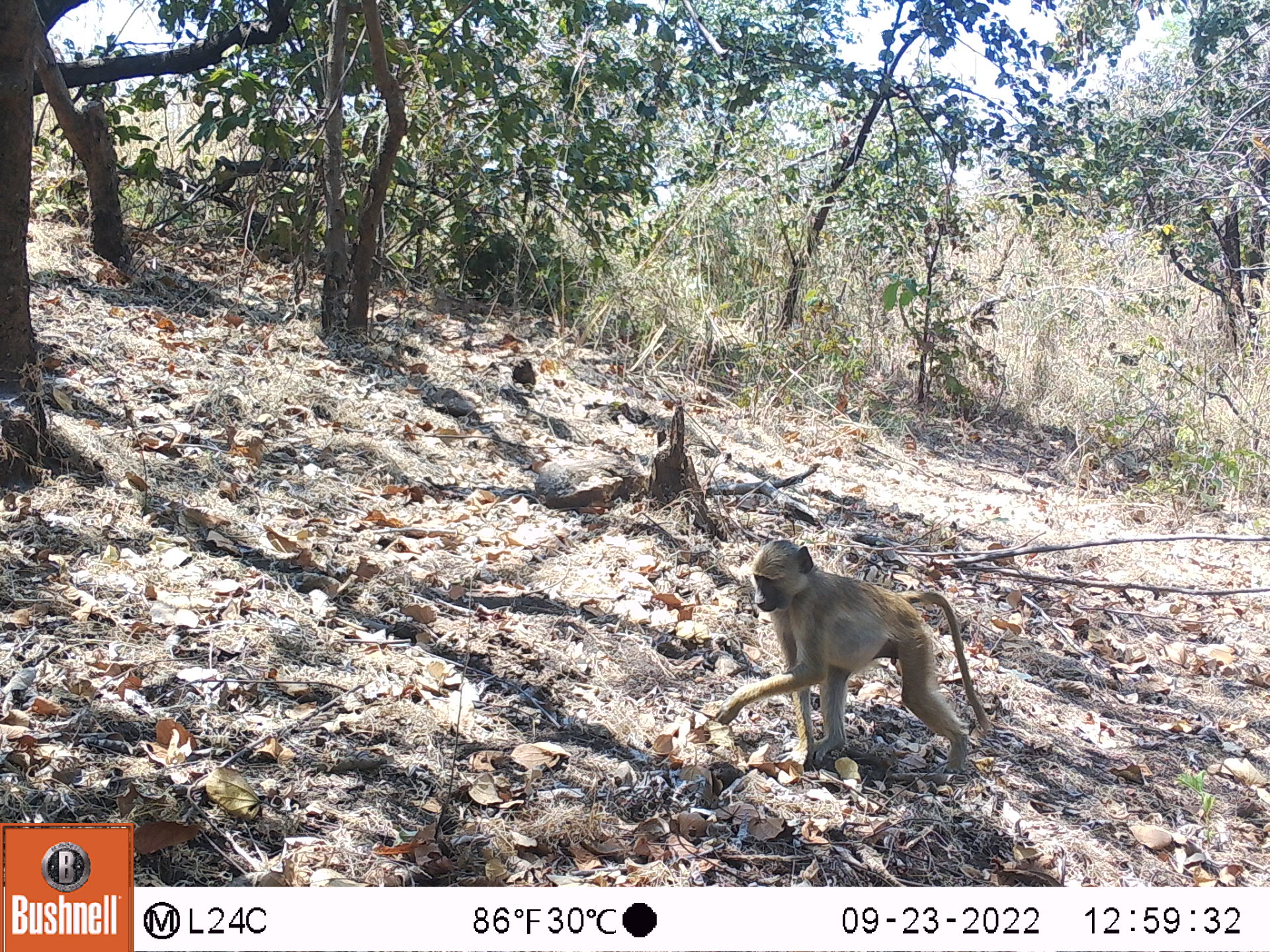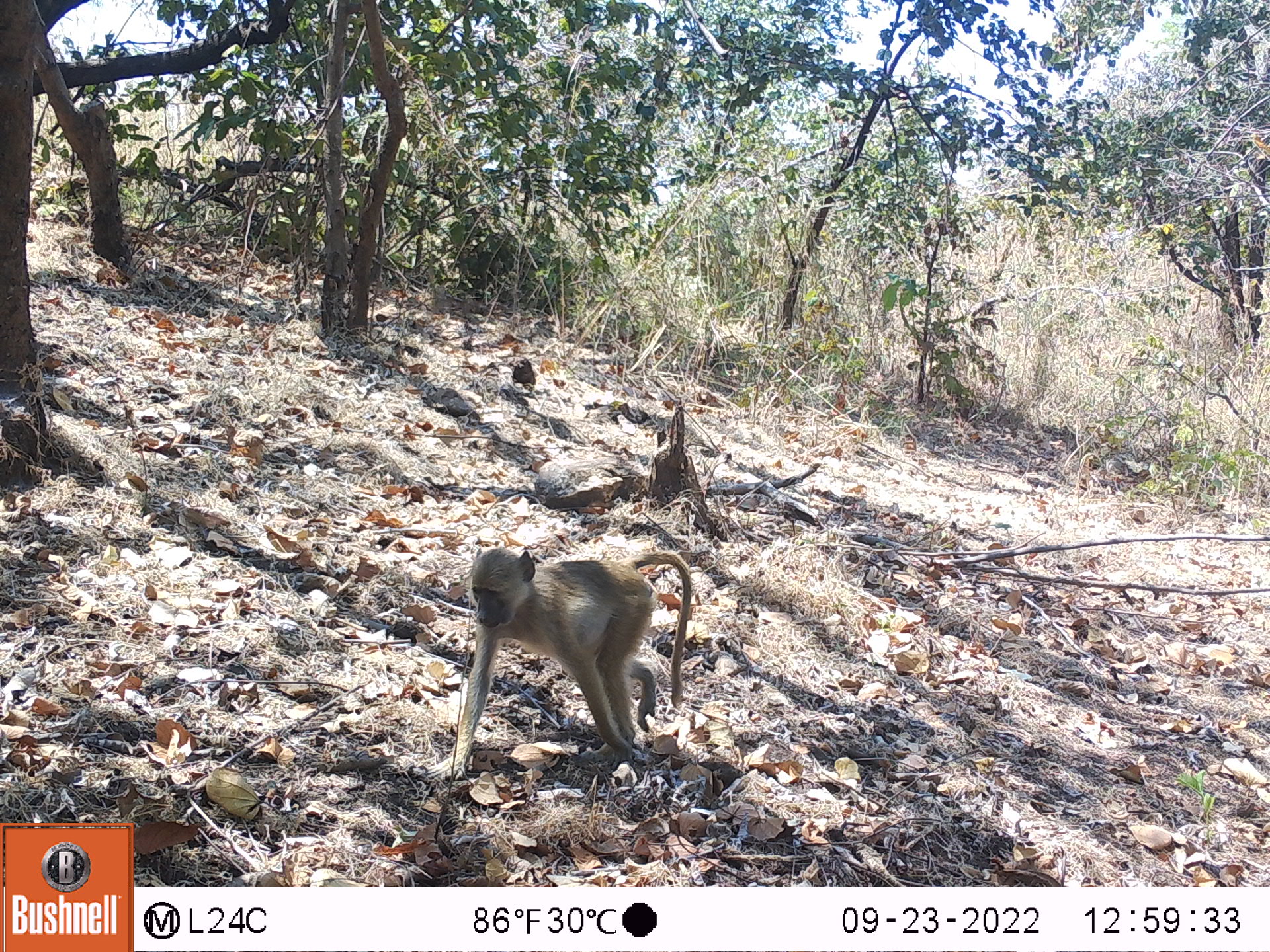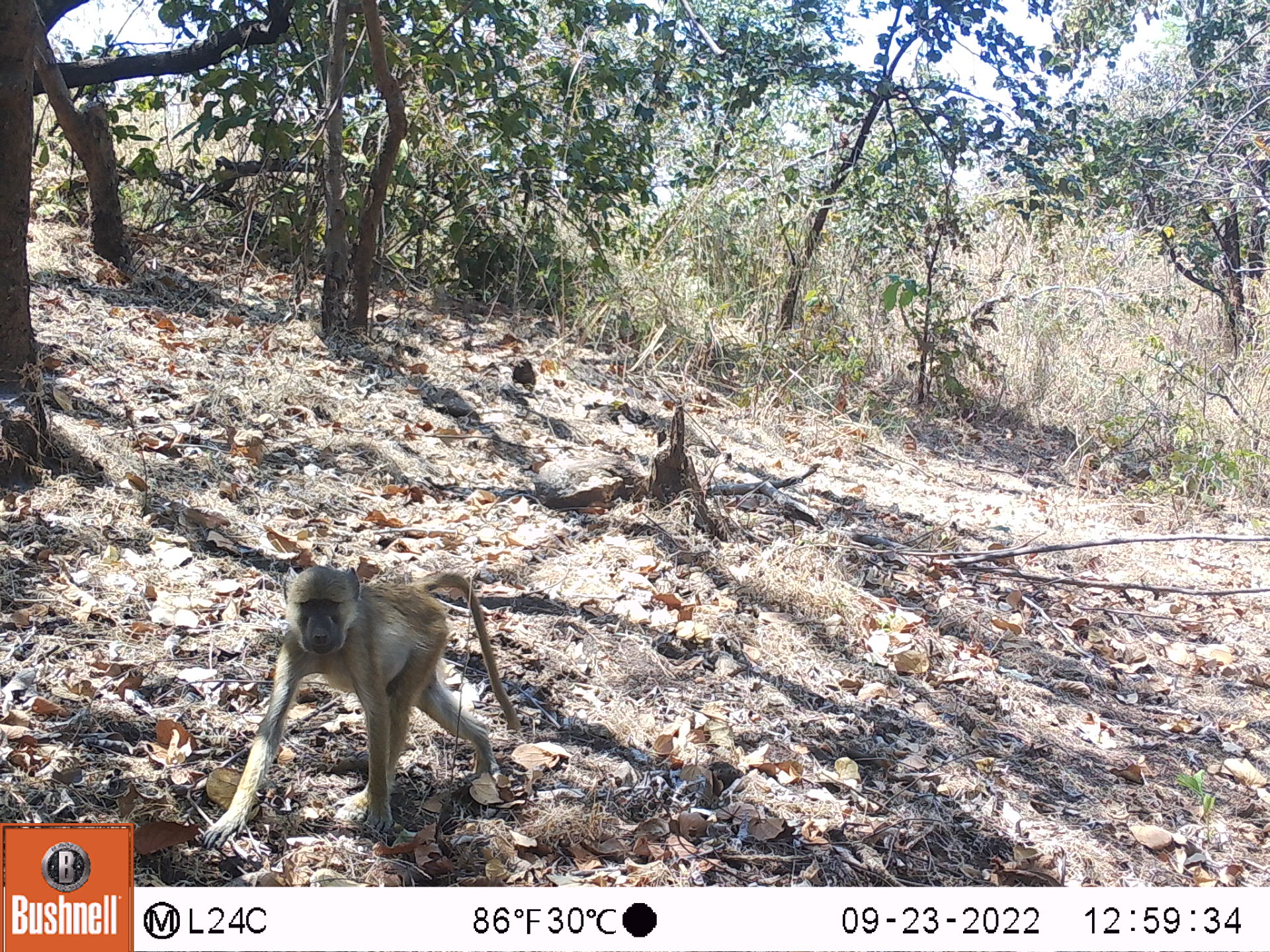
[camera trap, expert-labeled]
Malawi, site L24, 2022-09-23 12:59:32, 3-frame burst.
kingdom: Animalia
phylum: Chordata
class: Mammalia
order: Primates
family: Cercopithecidae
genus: Papio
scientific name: Papio cynocephalus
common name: yellow baboon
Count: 1.